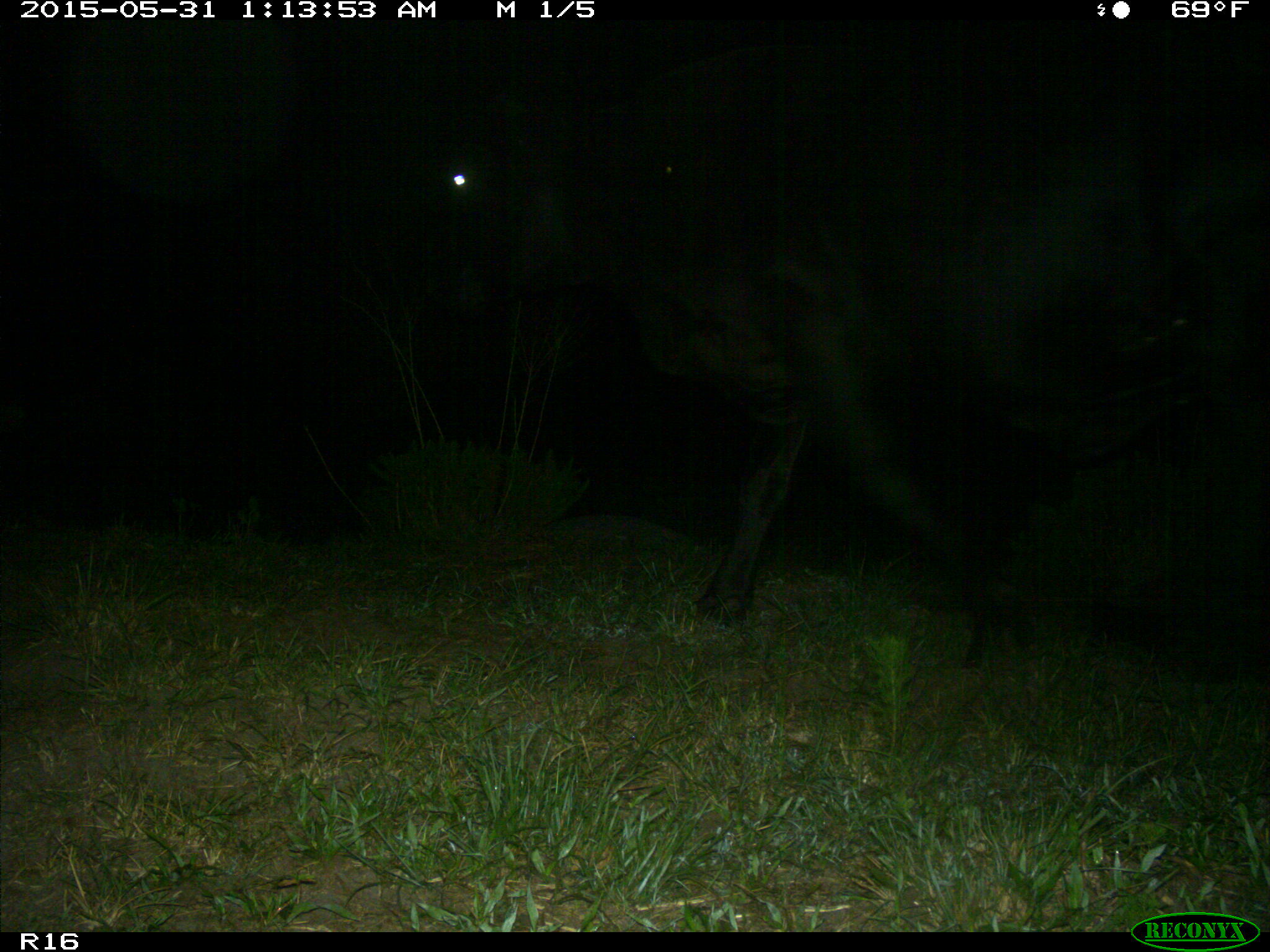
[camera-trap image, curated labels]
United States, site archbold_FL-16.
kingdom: Animalia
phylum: Chordata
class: Mammalia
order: Artiodactyla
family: Bovidae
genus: Bos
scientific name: Bos taurus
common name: domestic cow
Bos taurus (domestic cow).